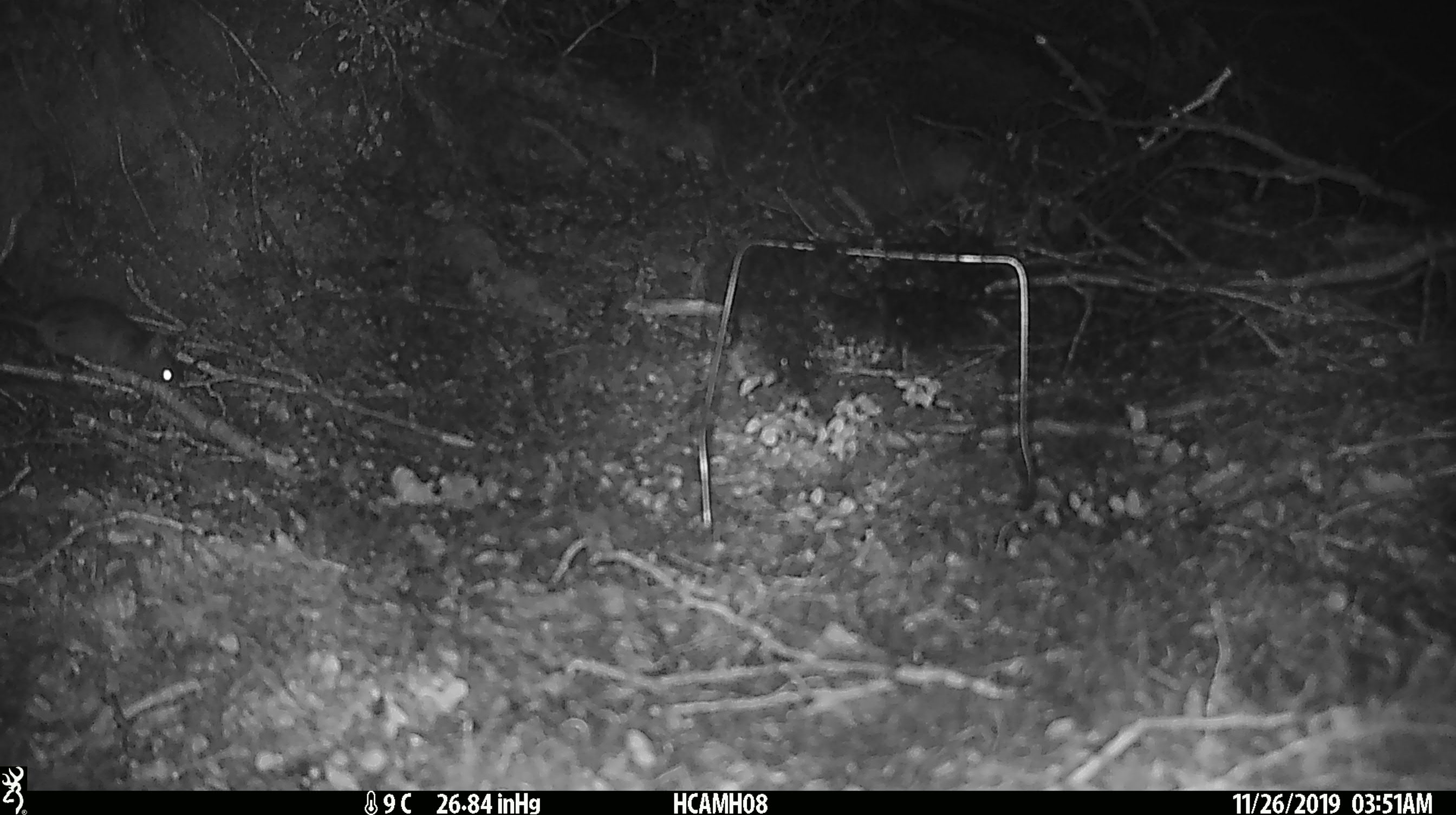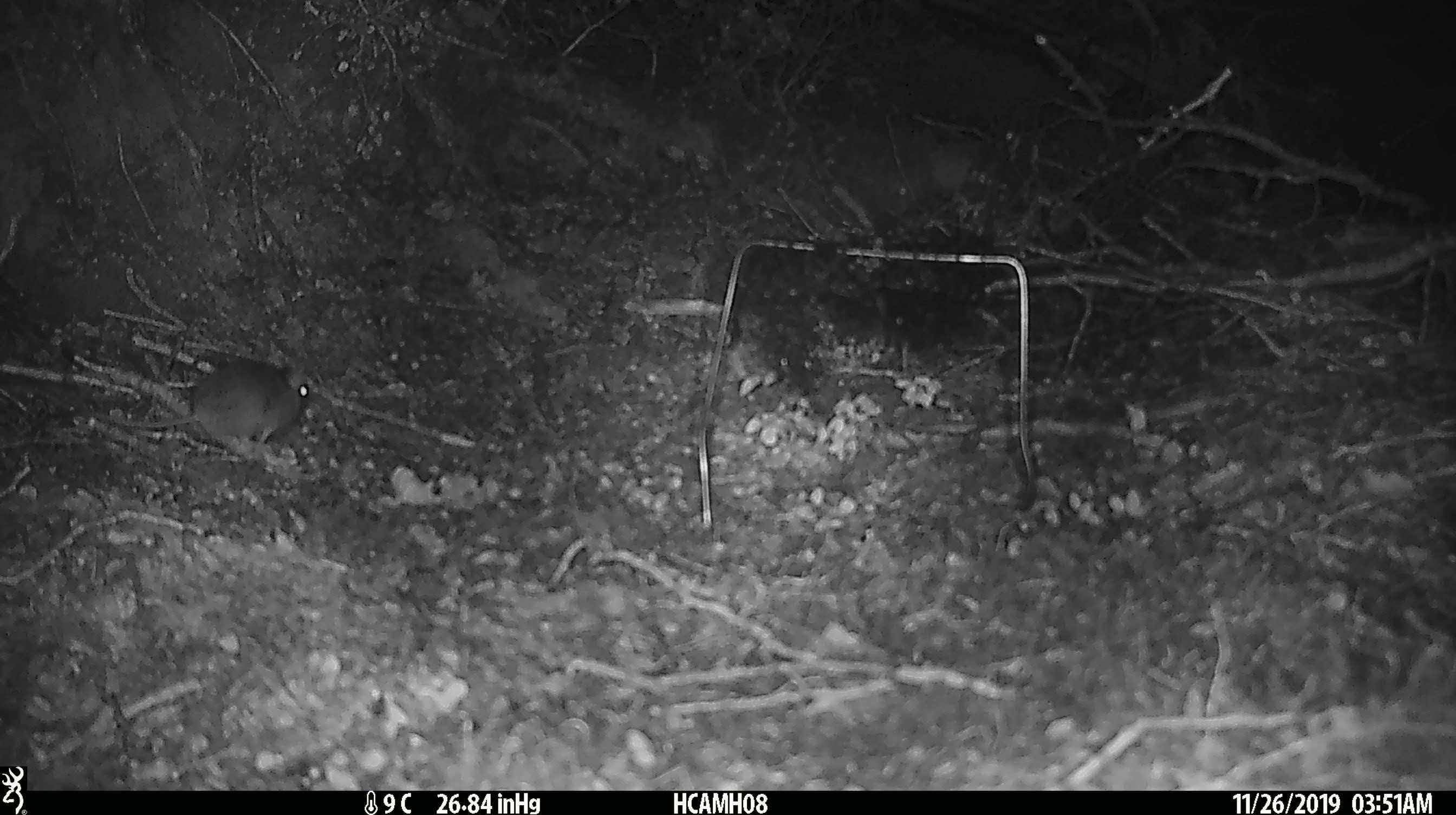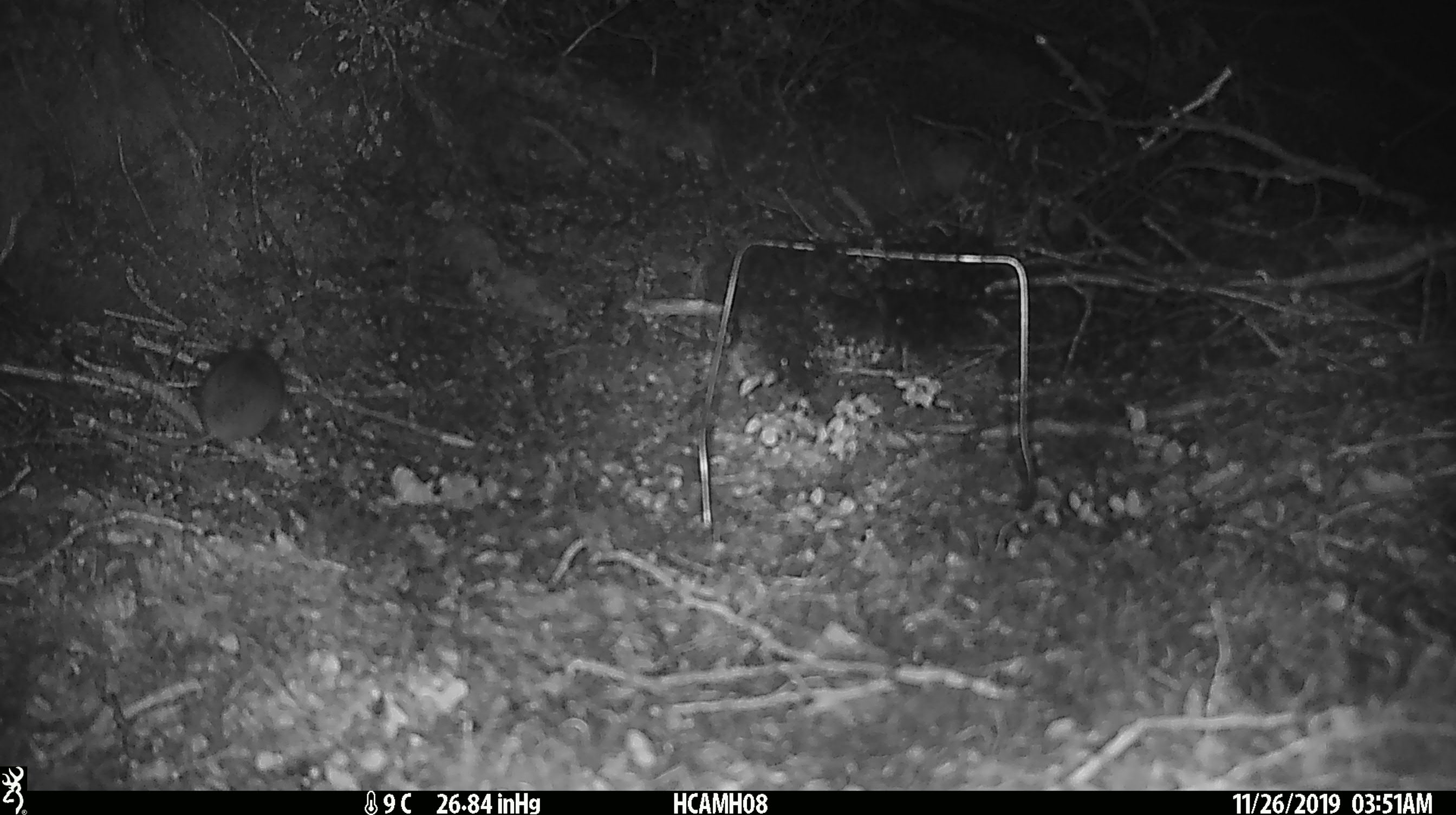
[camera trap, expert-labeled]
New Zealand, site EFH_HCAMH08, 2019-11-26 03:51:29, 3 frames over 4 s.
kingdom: Animalia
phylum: Chordata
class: Mammalia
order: Rodentia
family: Muridae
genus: Mus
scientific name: Mus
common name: mouse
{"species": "mouse (Mus)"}